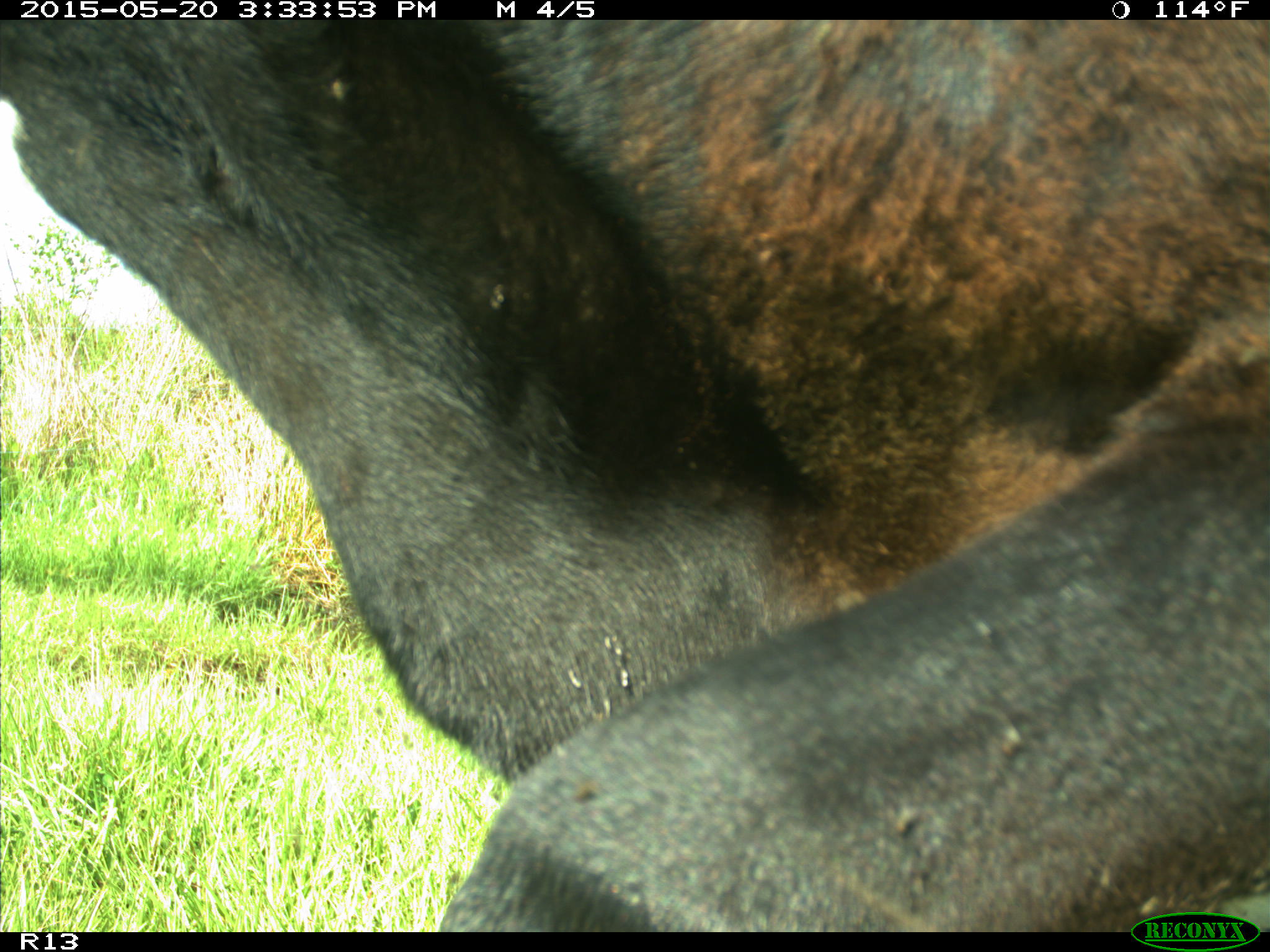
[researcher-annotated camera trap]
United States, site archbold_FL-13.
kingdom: Animalia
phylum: Chordata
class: Mammalia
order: Artiodactyla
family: Bovidae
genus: Bos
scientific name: Bos taurus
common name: domestic cow